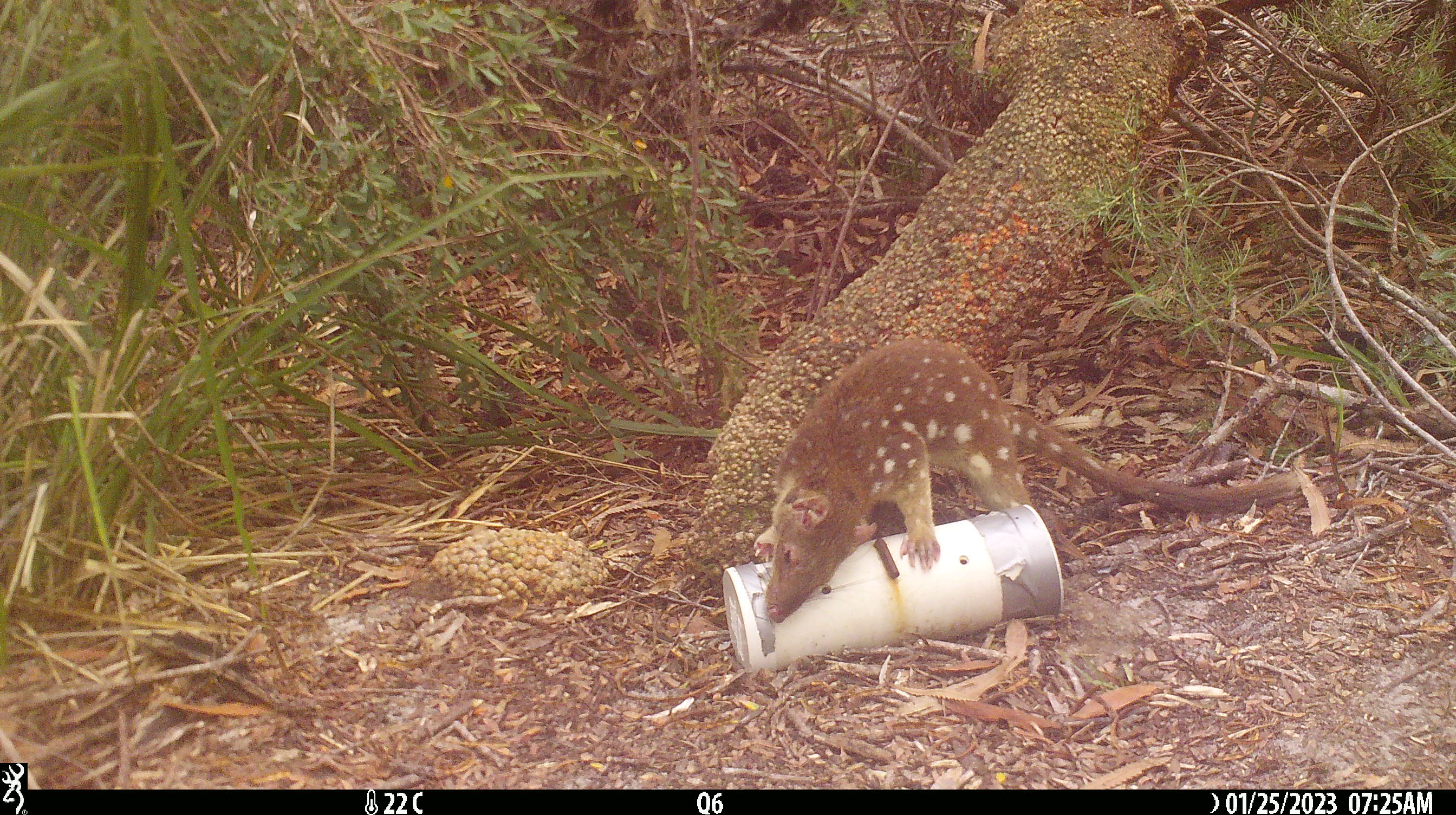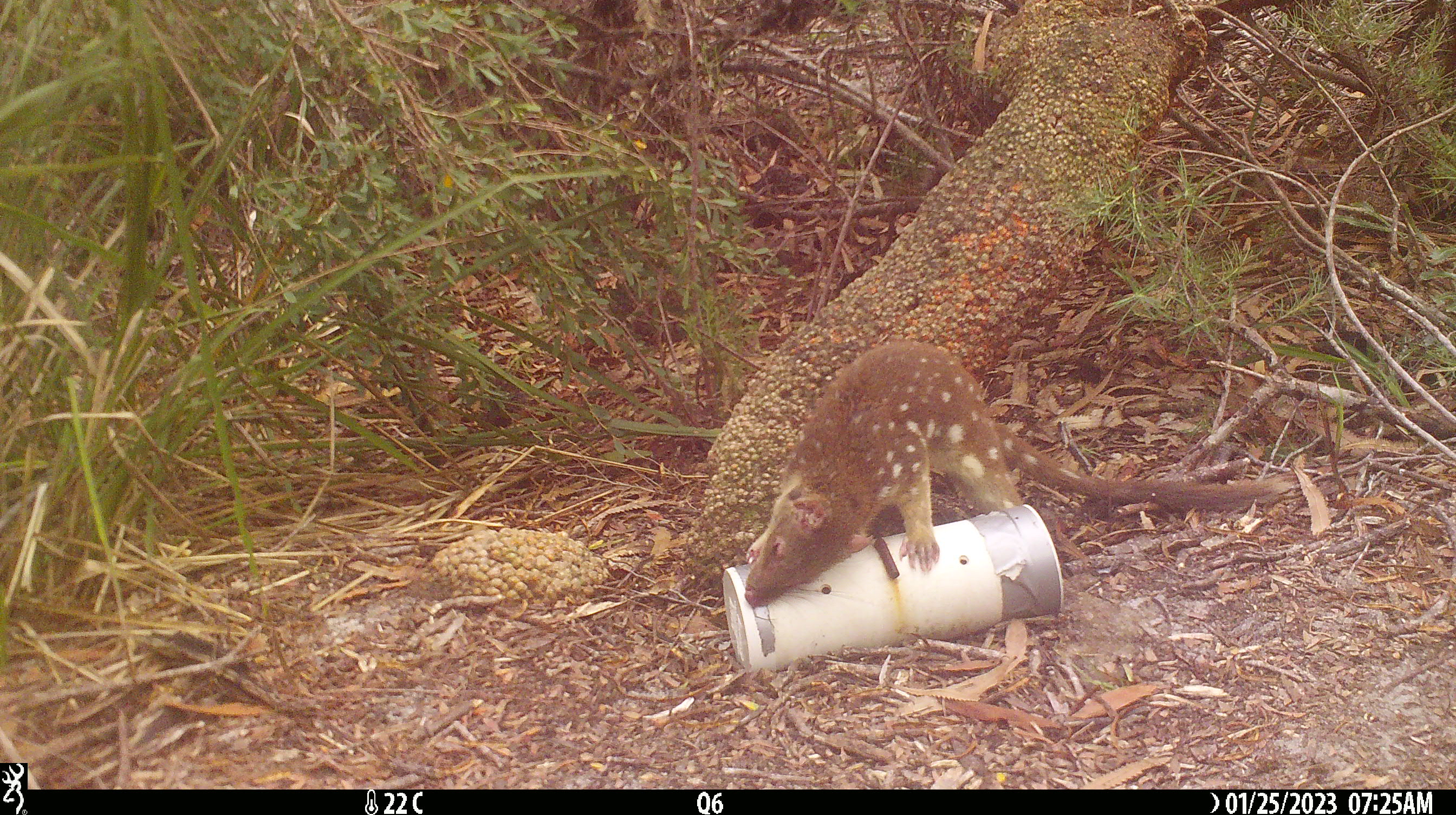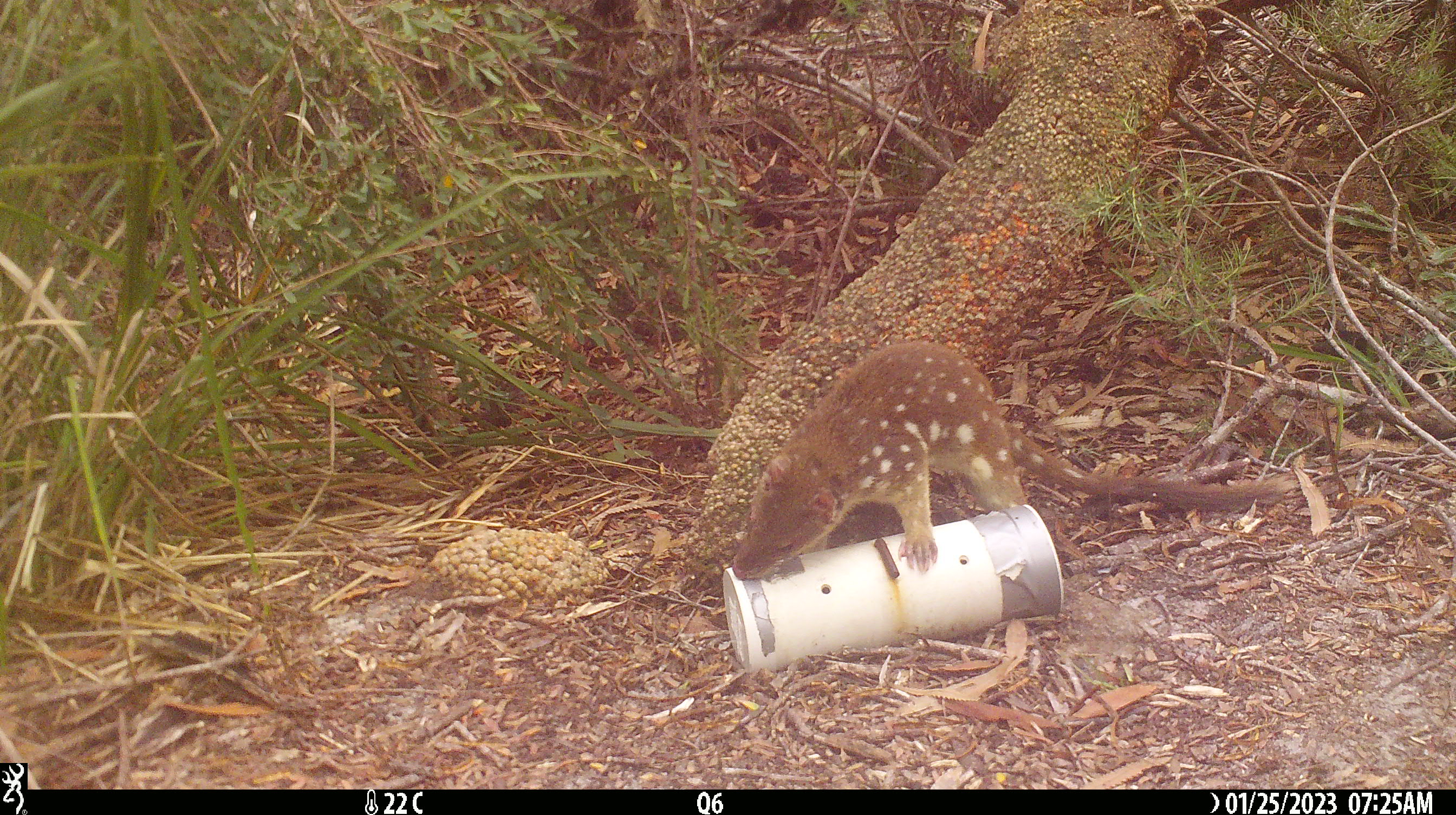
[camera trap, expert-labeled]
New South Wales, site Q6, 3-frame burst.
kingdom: Animalia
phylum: Chordata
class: Mammalia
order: Dasyuromorphia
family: Dasyuridae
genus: Dasyurus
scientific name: Dasyurus maculatus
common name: spotted-tailed quoll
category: quoll